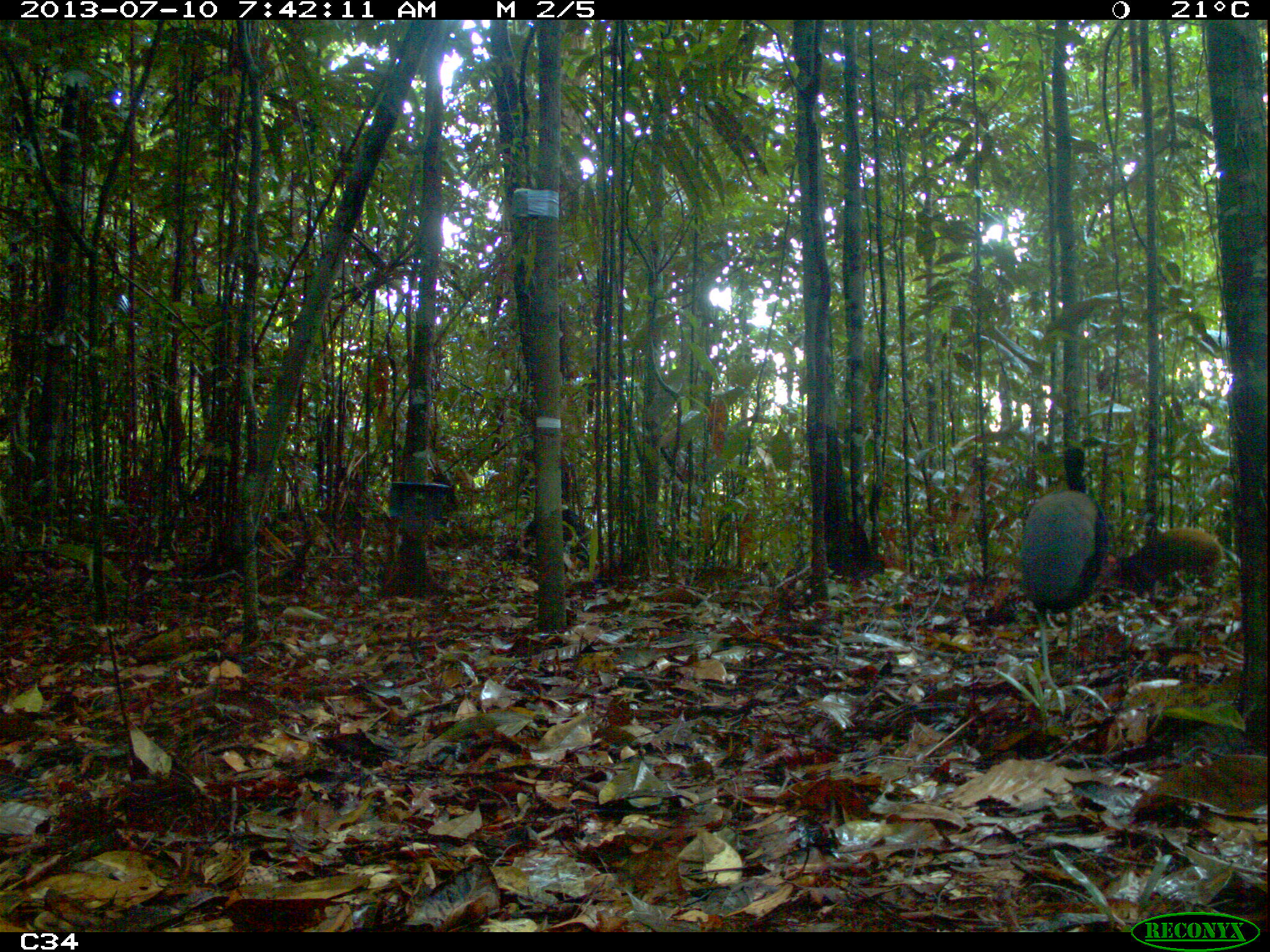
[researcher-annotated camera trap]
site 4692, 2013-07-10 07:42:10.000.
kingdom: Animalia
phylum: Chordata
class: Mammalia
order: Rodentia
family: Dasyproctidae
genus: Dasyprocta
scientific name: Dasyprocta leporina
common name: red-rumped agouti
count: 1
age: adult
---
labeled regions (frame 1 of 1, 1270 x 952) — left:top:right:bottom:
dasyprocta leporina: 1016:438:1112:698; 1091:522:1227:603